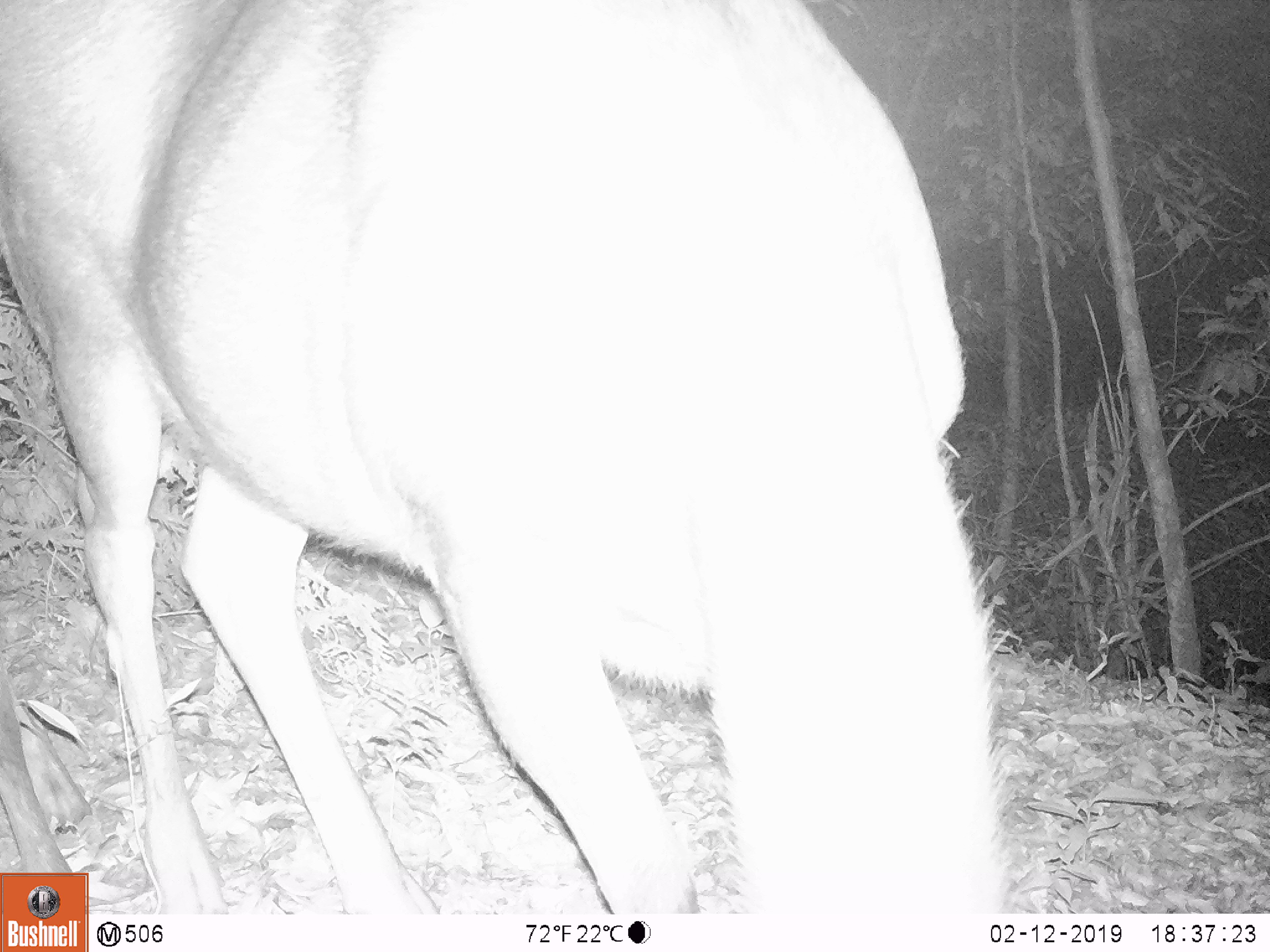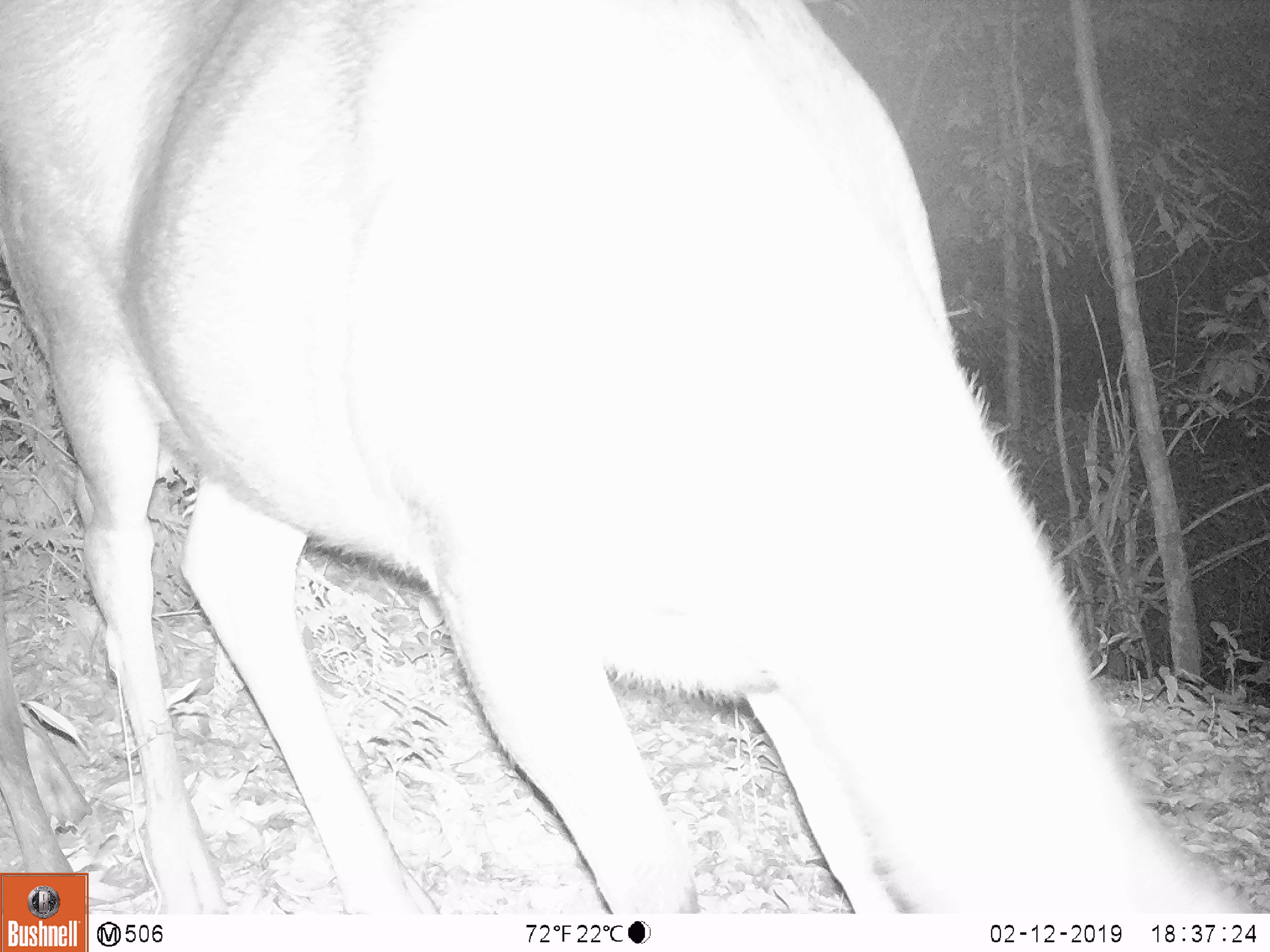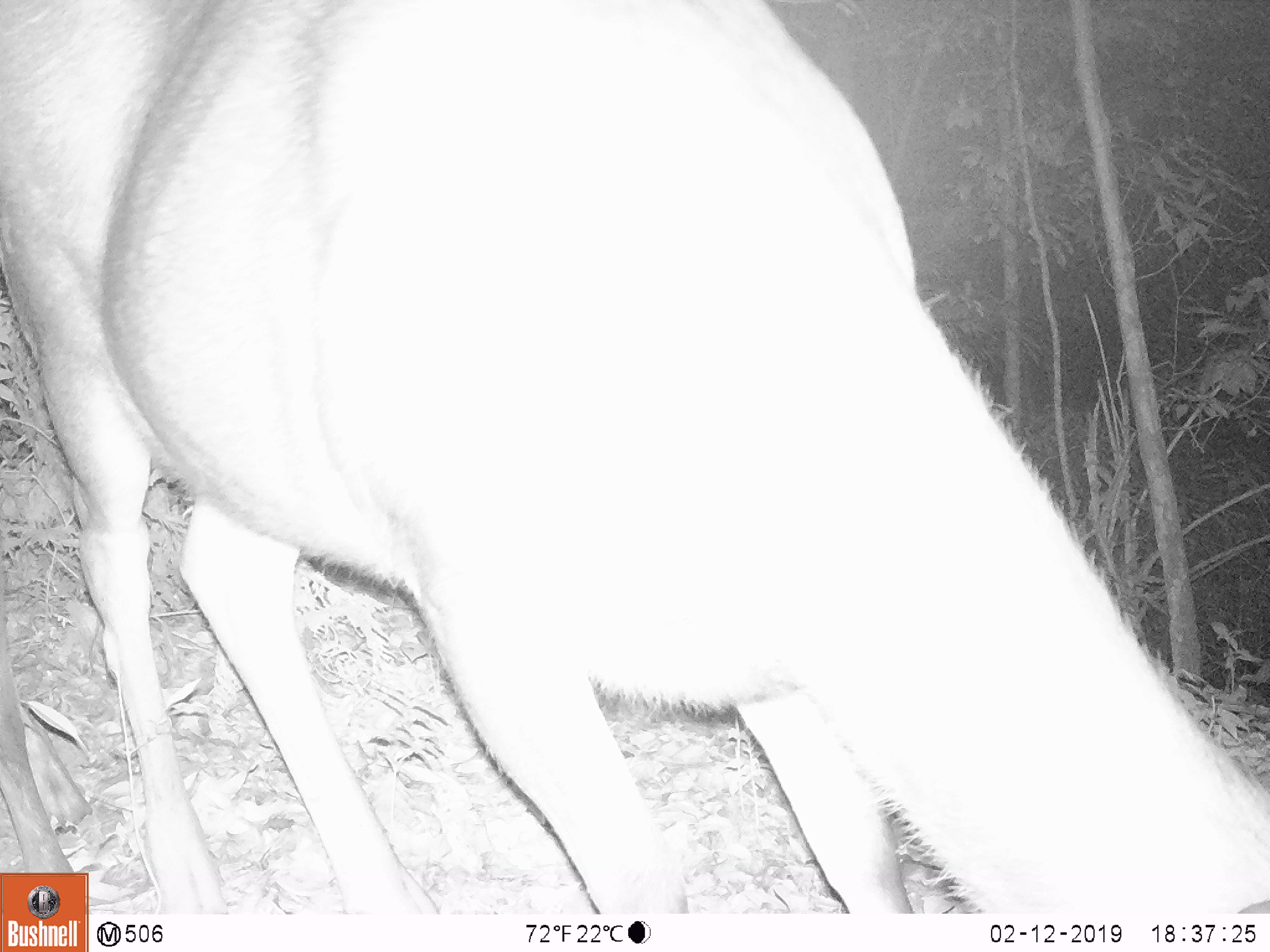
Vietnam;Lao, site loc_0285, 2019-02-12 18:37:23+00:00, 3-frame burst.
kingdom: Animalia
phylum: Chordata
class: Mammalia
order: Artiodactyla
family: Cervidae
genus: Rusa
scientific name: Rusa unicolor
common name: sambar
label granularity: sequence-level